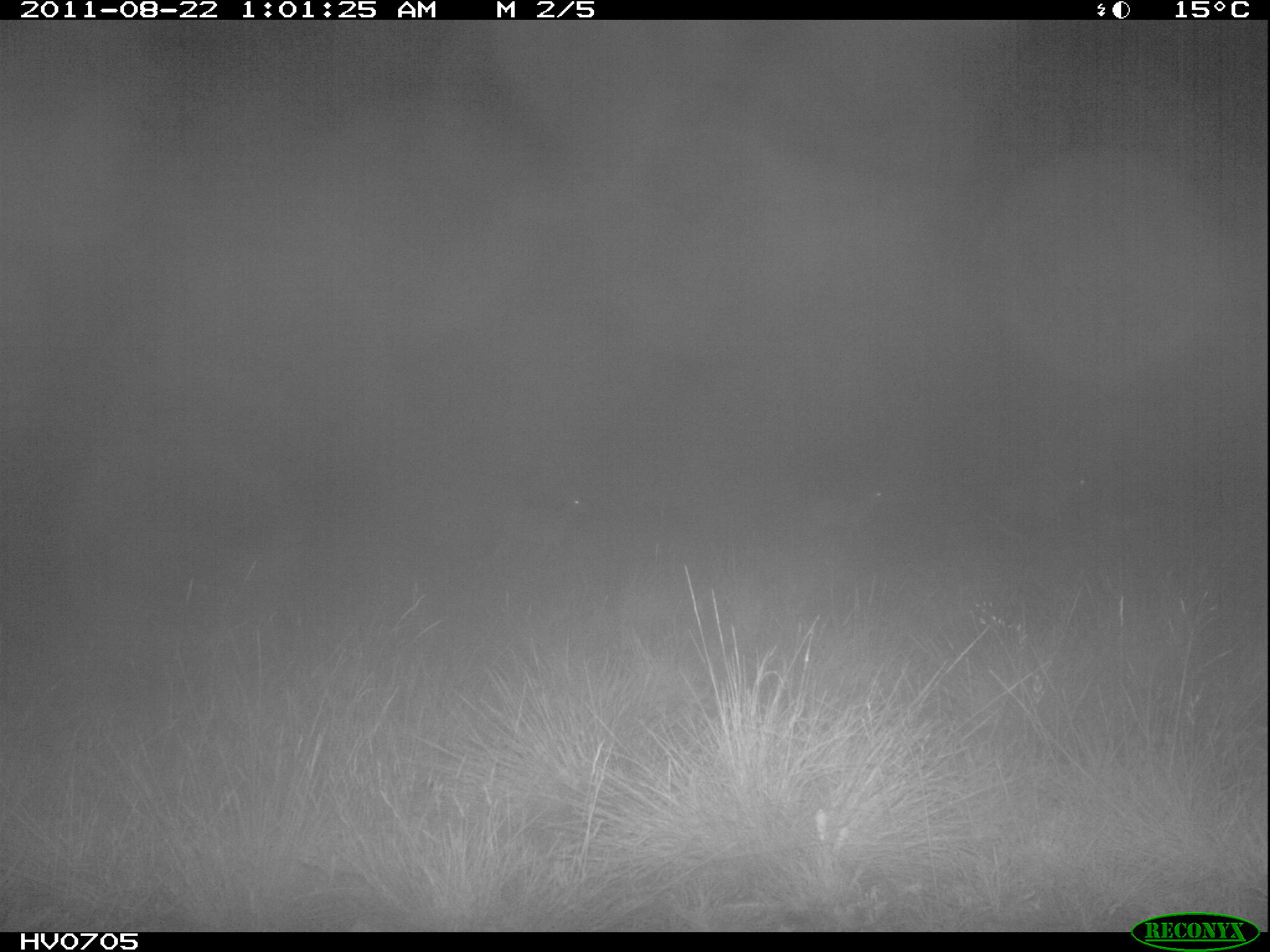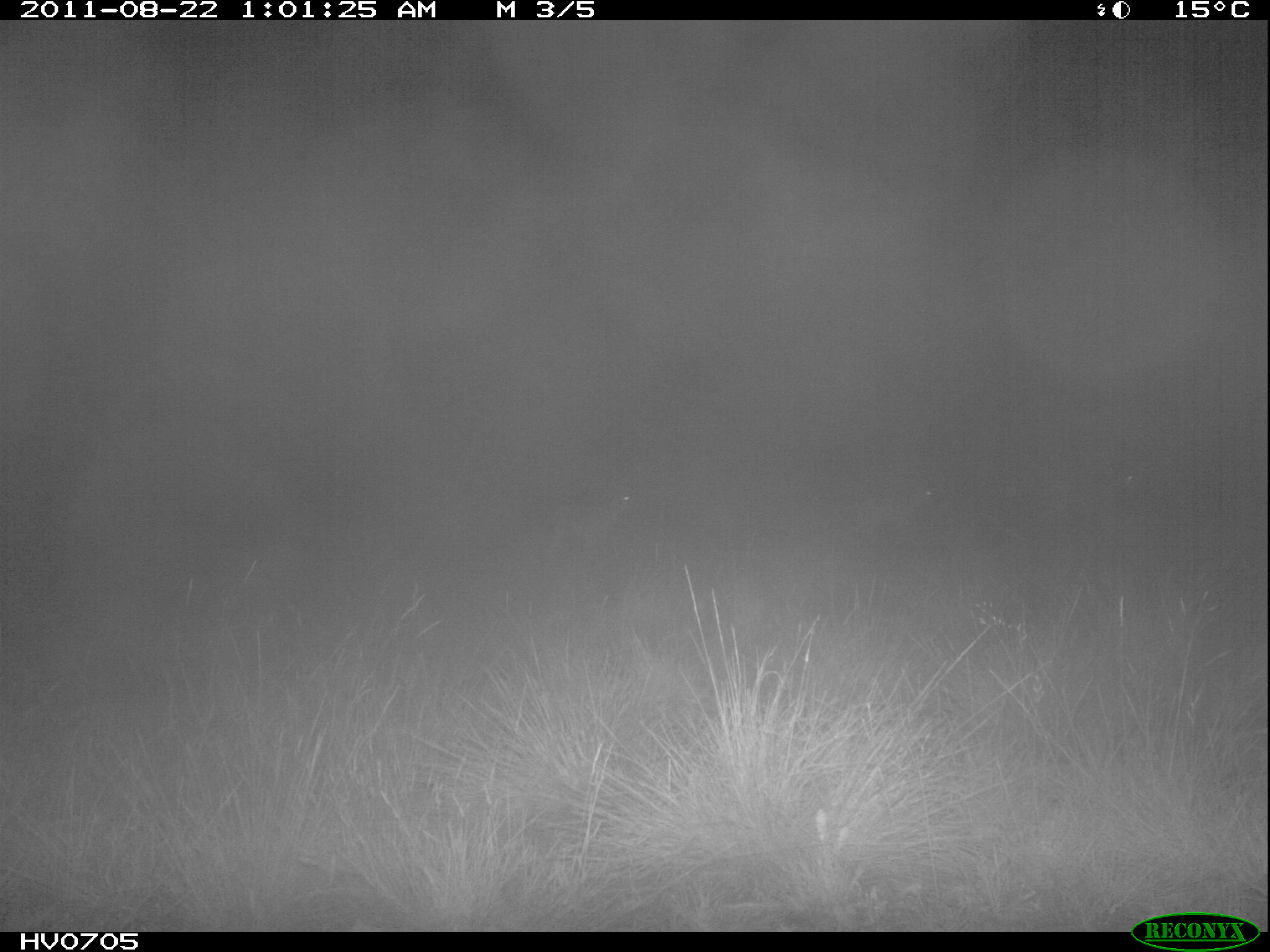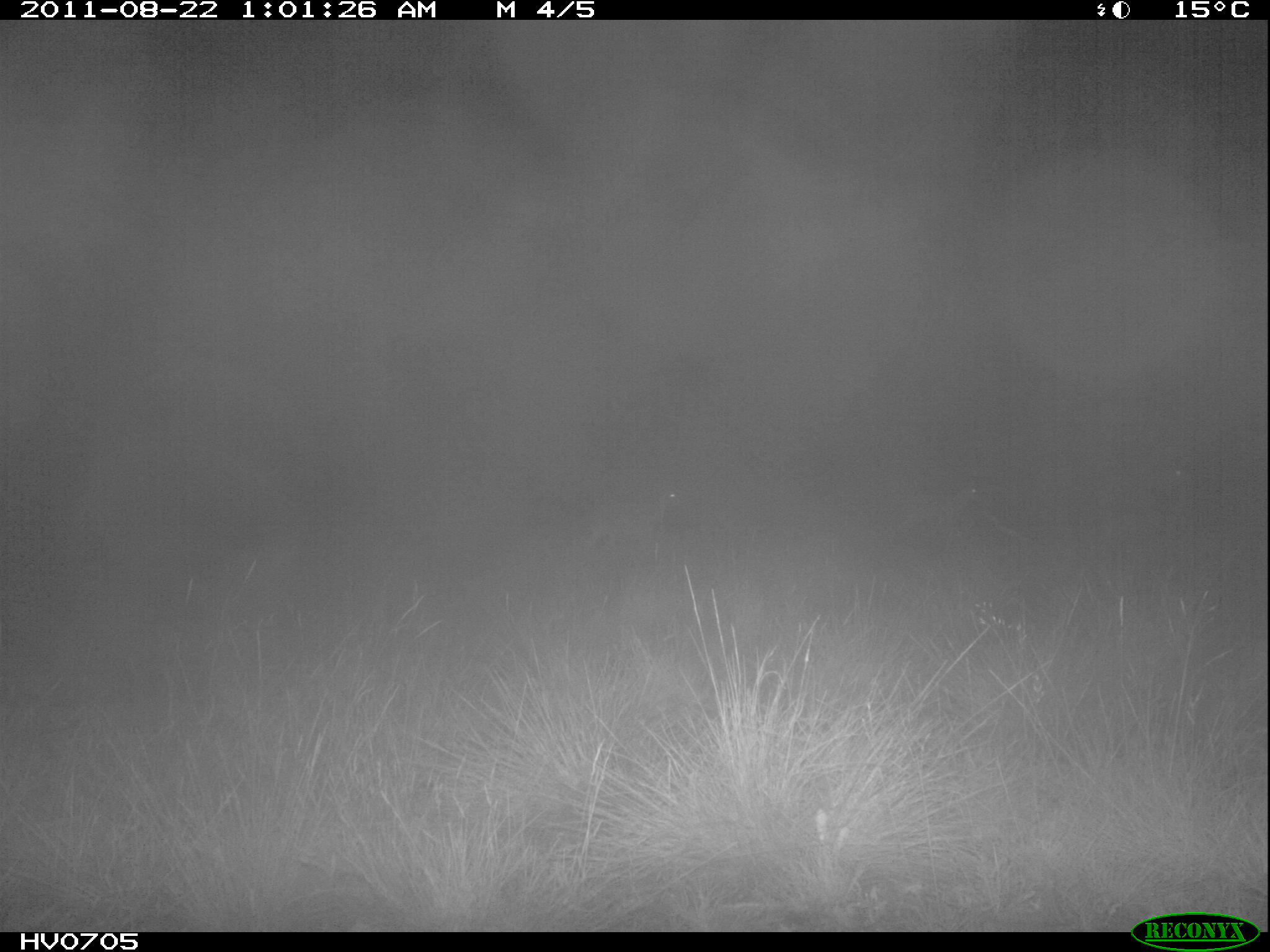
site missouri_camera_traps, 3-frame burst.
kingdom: Animalia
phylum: Chordata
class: Mammalia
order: Artiodactyla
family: Bovidae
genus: Ovis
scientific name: Ovis ammon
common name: mouflon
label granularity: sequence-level